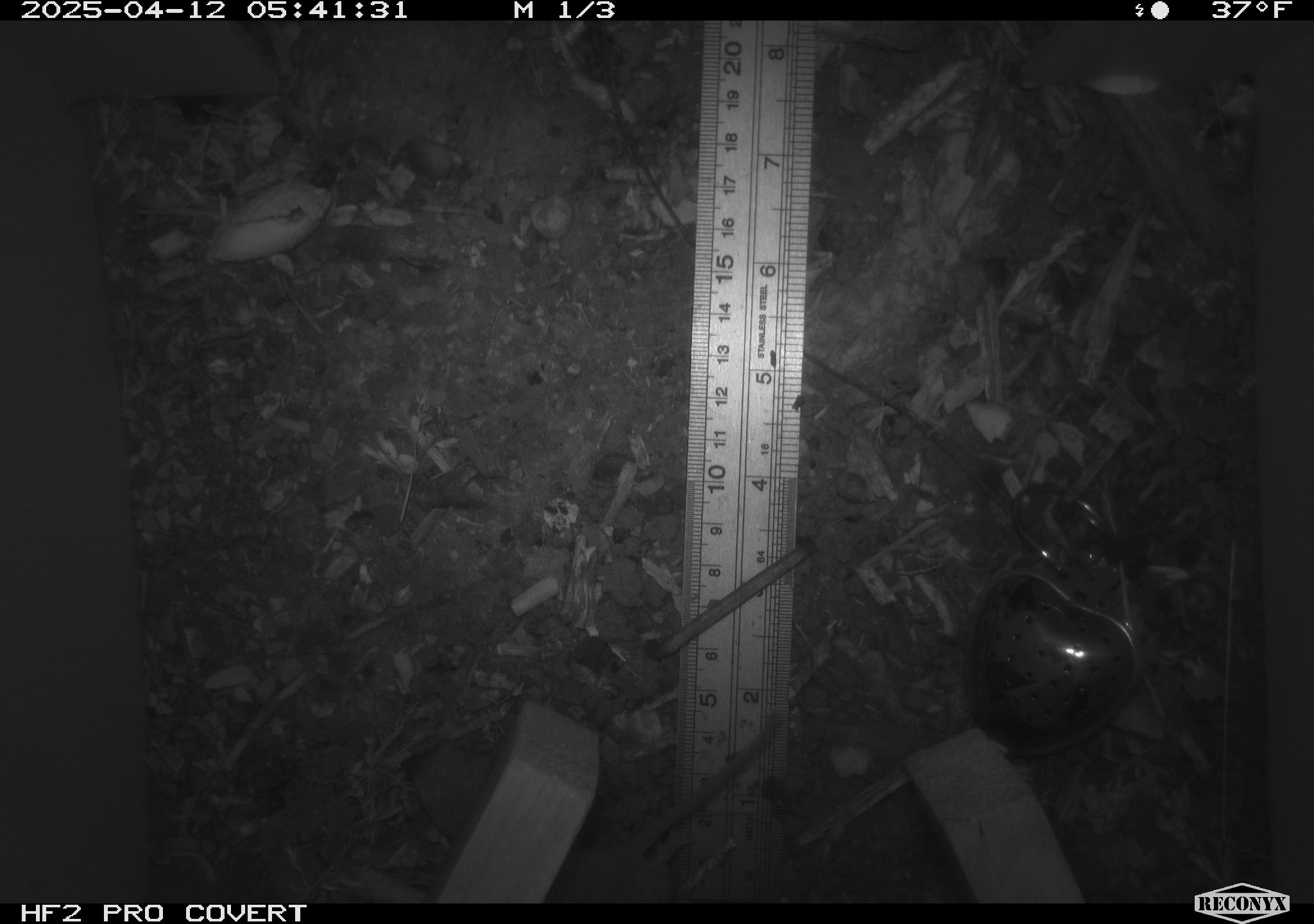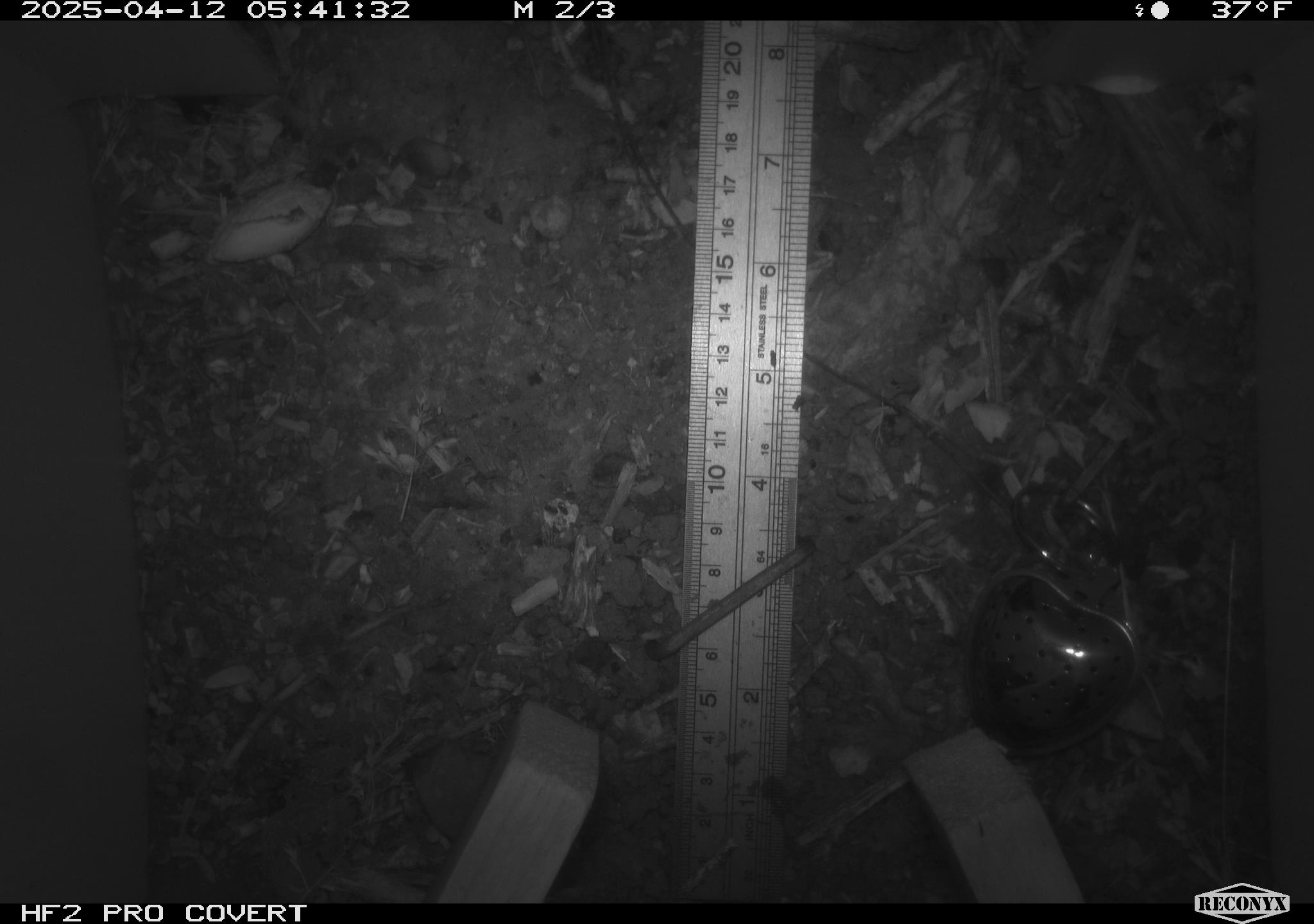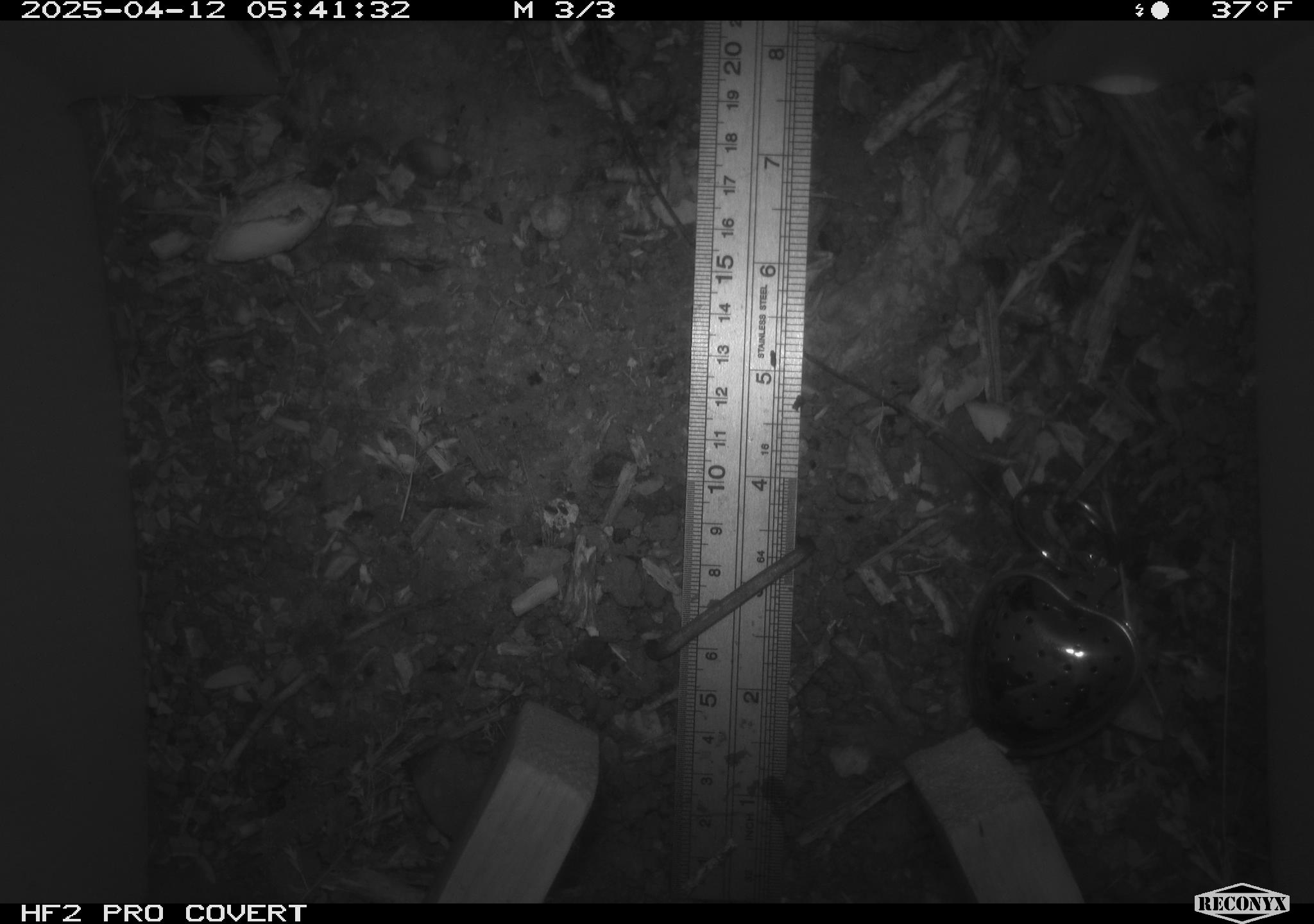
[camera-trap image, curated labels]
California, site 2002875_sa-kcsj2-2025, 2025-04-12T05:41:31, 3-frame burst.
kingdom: Animalia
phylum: Chordata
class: Mammalia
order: Rodentia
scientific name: Rodentia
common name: rodent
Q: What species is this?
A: Rodent (Rodentia).